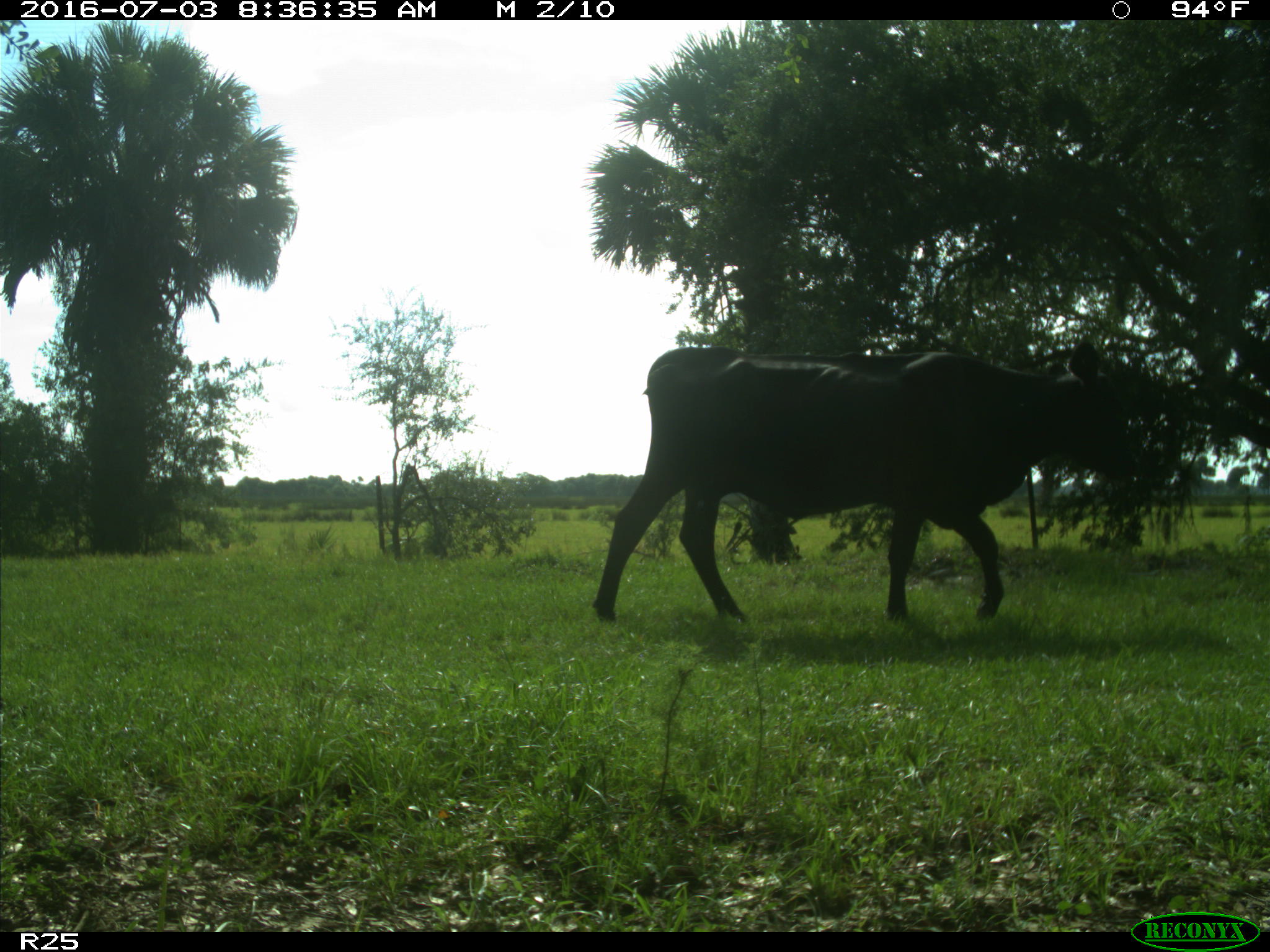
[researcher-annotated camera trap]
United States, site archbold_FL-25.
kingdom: Animalia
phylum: Chordata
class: Mammalia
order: Artiodactyla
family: Bovidae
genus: Bos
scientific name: Bos taurus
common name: domestic cow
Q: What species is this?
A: Bos taurus (domestic cow).